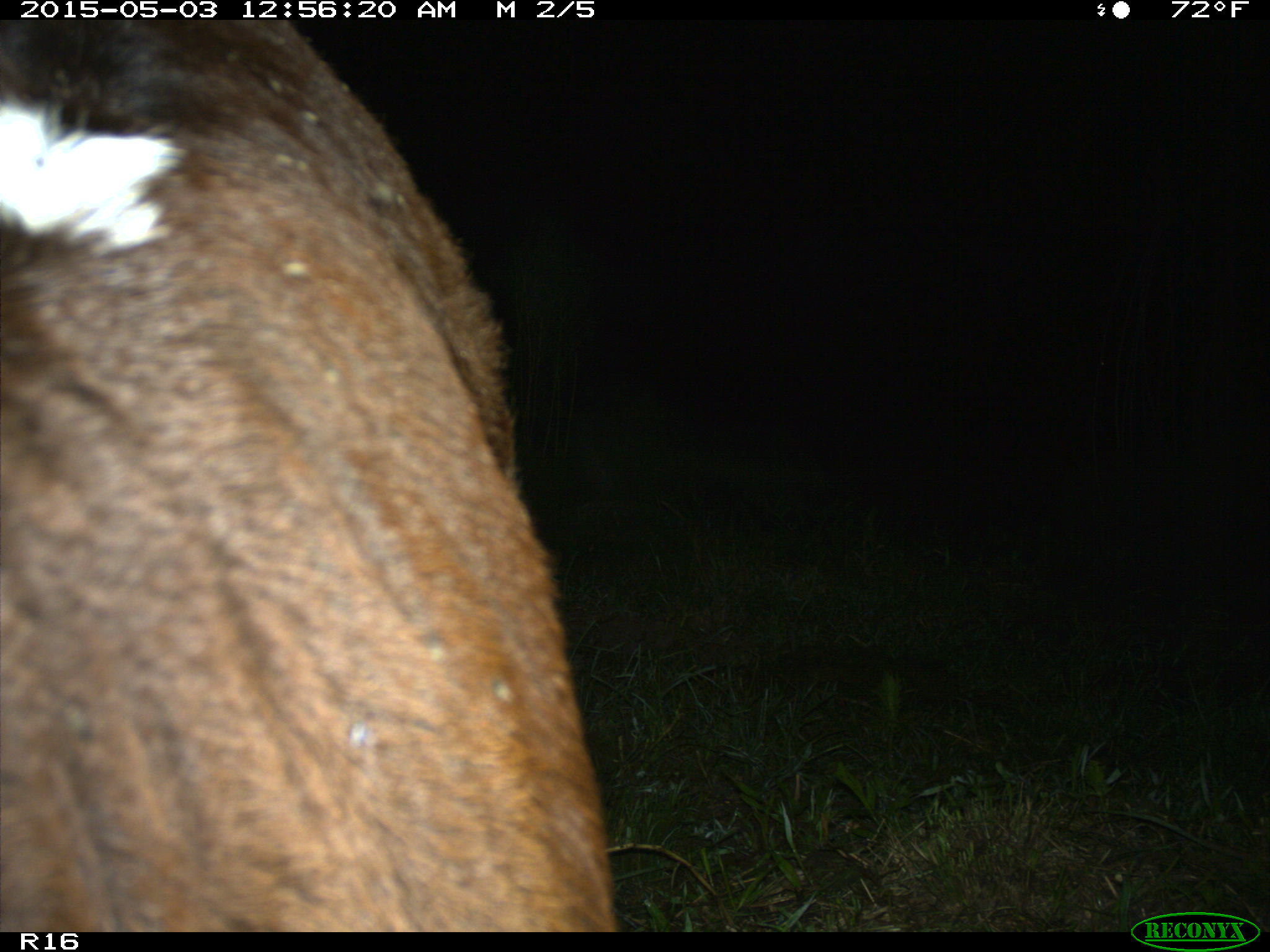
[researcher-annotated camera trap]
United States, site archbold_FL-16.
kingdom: Animalia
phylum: Chordata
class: Mammalia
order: Artiodactyla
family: Bovidae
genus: Bos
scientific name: Bos taurus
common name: domestic cow